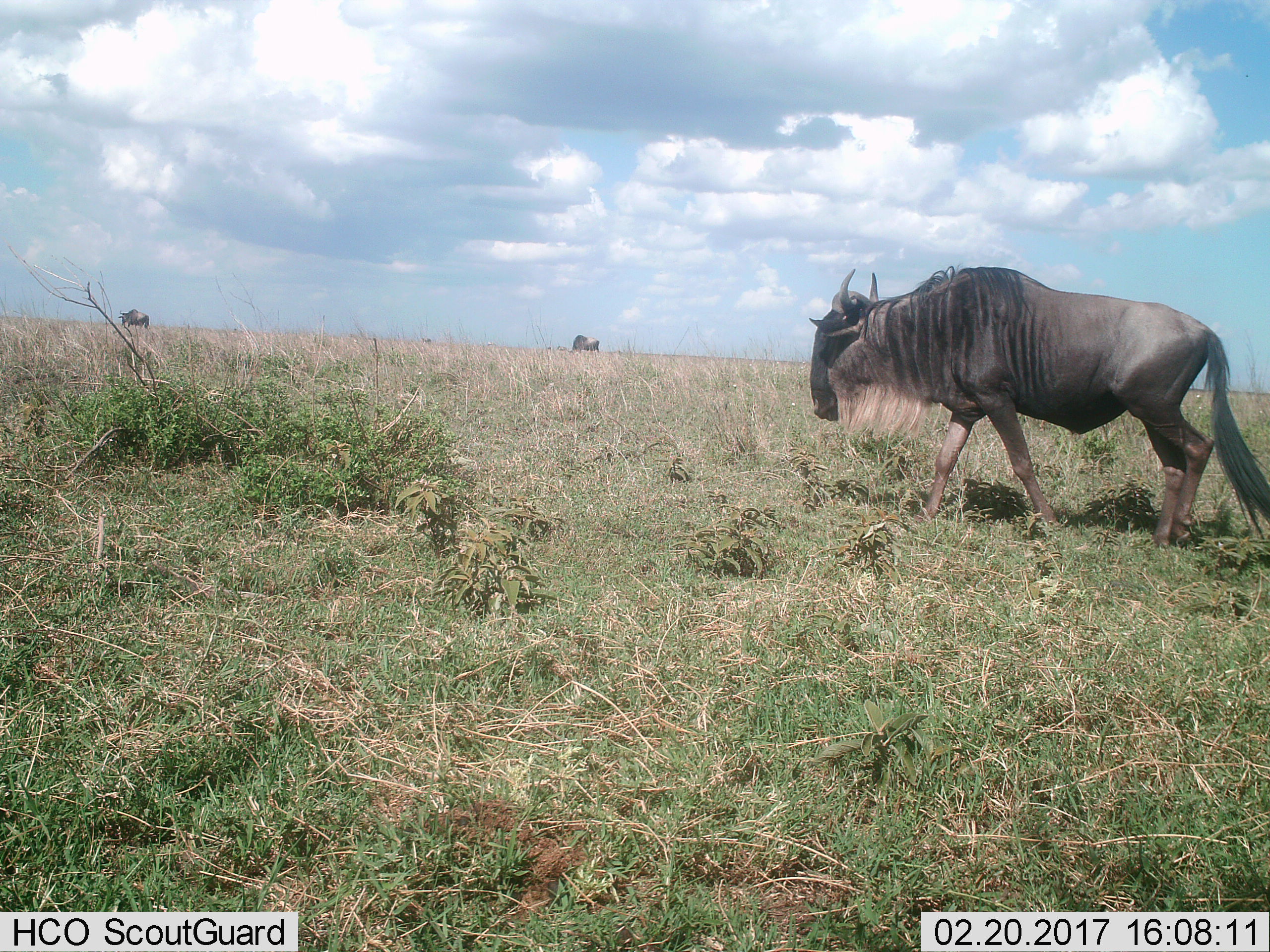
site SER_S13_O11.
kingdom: Animalia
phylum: Chordata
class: Mammalia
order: Artiodactyla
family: Bovidae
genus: Connochaetes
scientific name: Connochaetes taurinus taurinus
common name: blue wildebeest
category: wildebeestblue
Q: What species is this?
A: Wildebeestblue (blue wildebeest) (Connochaetes taurinus taurinus).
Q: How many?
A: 3.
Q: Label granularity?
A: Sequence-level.